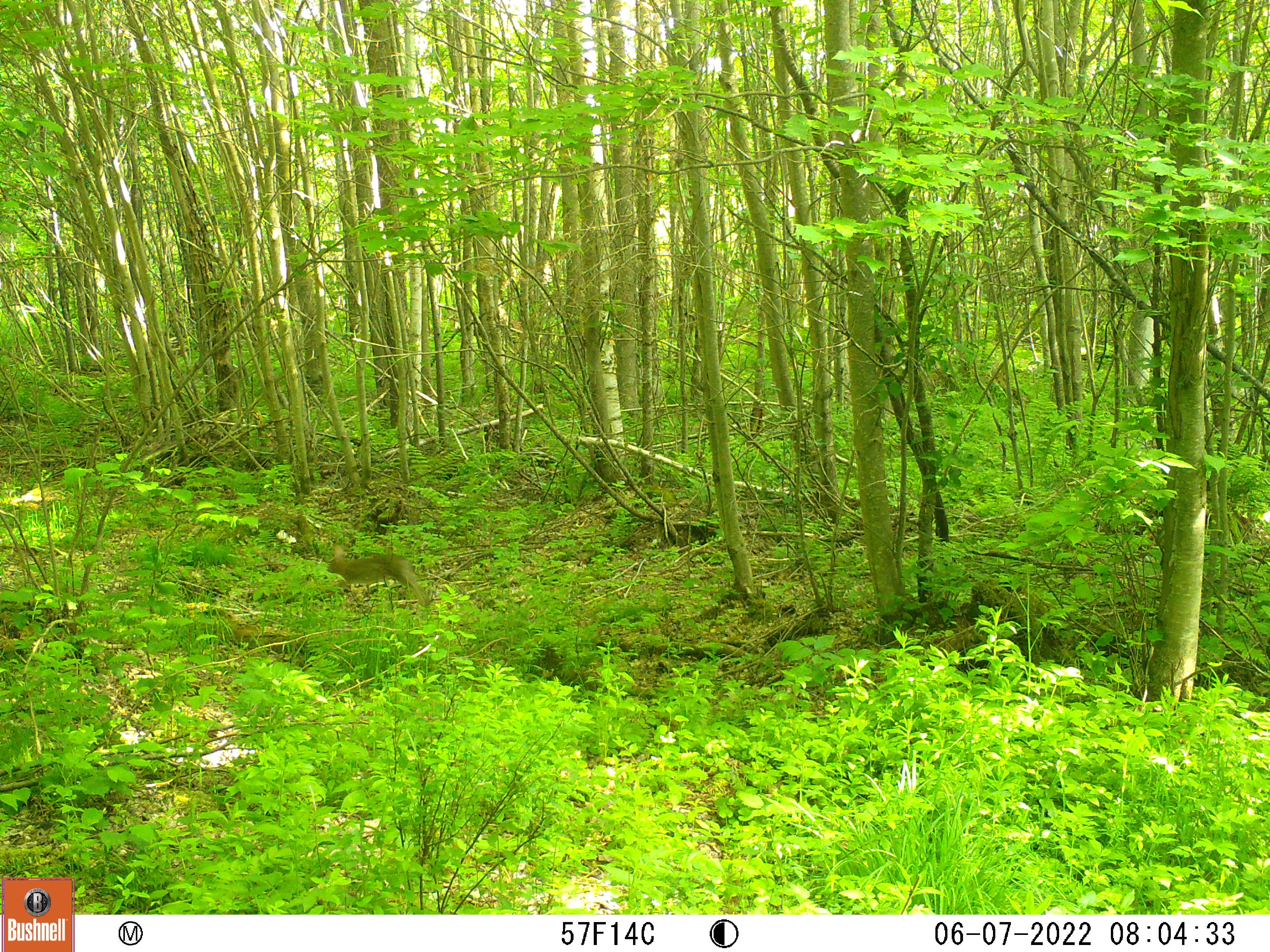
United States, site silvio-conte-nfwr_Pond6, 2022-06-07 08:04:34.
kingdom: Animalia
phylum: Chordata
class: Mammalia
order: Lagomorpha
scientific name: Lagomorpha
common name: rabbit or hare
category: rabbit or hare sp.